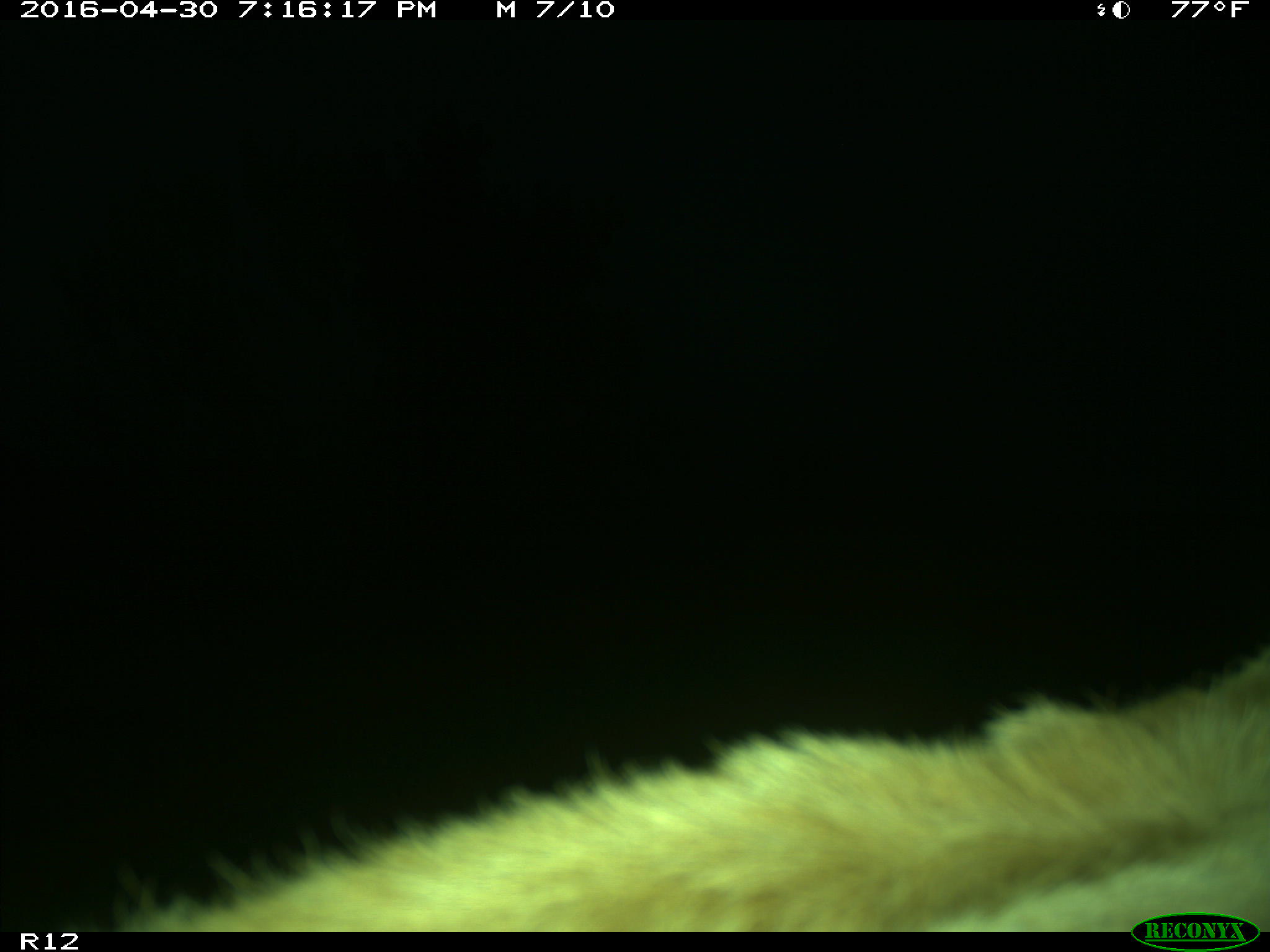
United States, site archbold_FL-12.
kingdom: Animalia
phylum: Chordata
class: Mammalia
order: Artiodactyla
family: Bovidae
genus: Bos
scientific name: Bos taurus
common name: domestic cow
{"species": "Bos taurus (domestic cow)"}